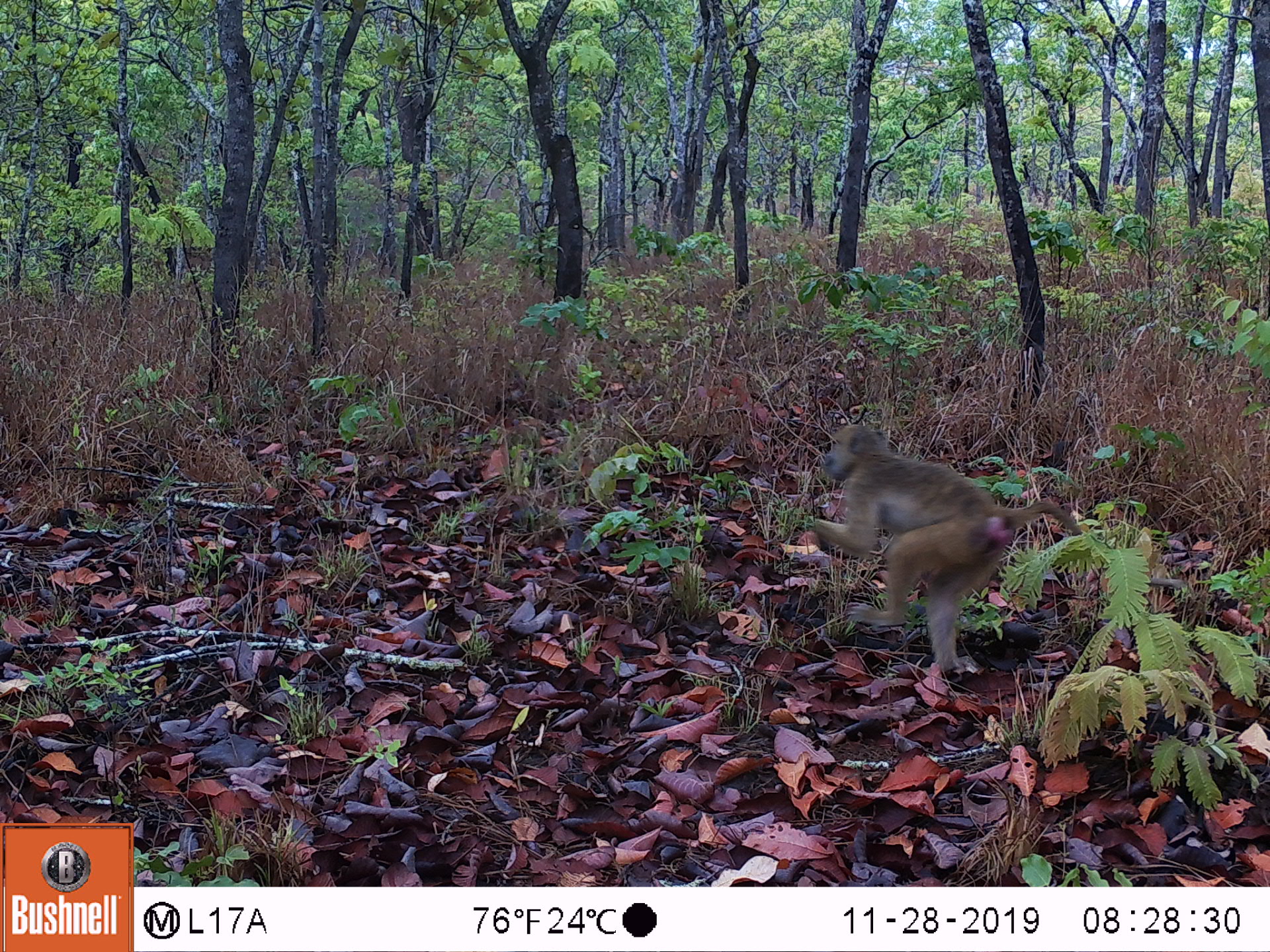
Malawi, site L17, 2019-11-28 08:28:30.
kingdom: Animalia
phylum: Chordata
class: Mammalia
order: Primates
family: Cercopithecidae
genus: Papio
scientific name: Papio cynocephalus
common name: yellow baboon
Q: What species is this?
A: Yellow baboon (Papio cynocephalus).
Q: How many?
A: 1.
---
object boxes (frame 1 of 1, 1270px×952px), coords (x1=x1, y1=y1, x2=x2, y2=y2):
yellow baboon: (x1=804, y1=414, x2=1098, y2=680)